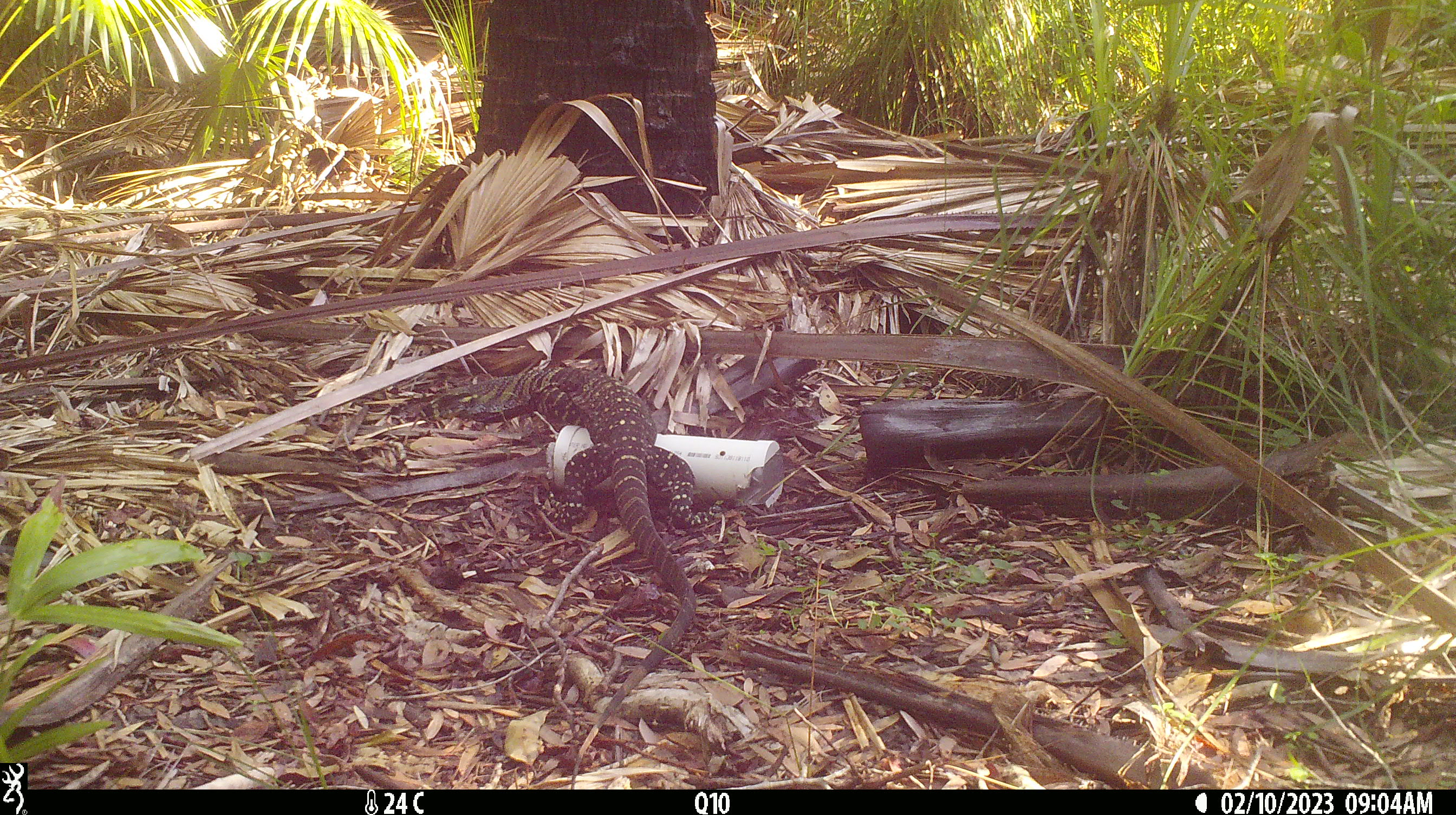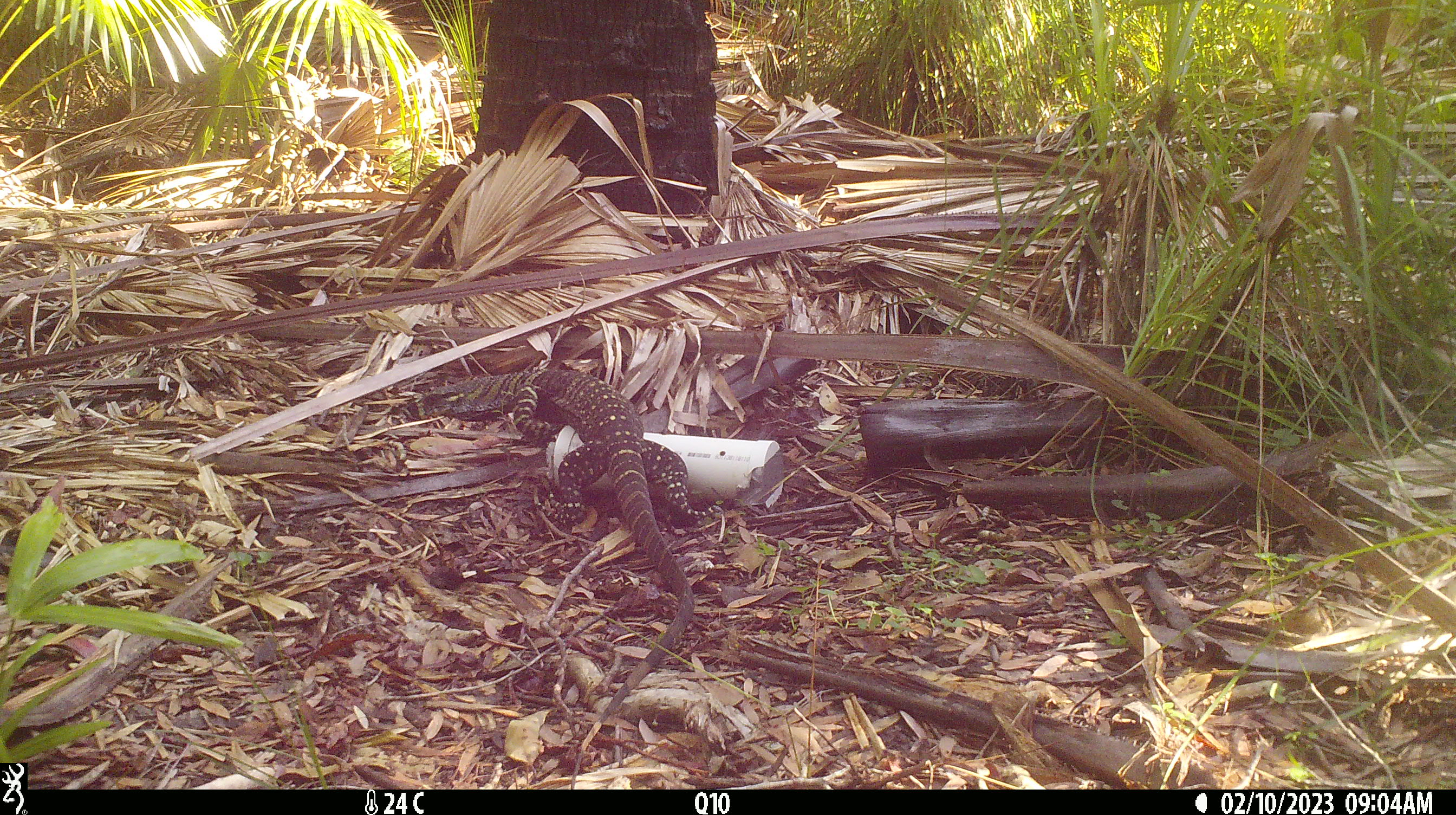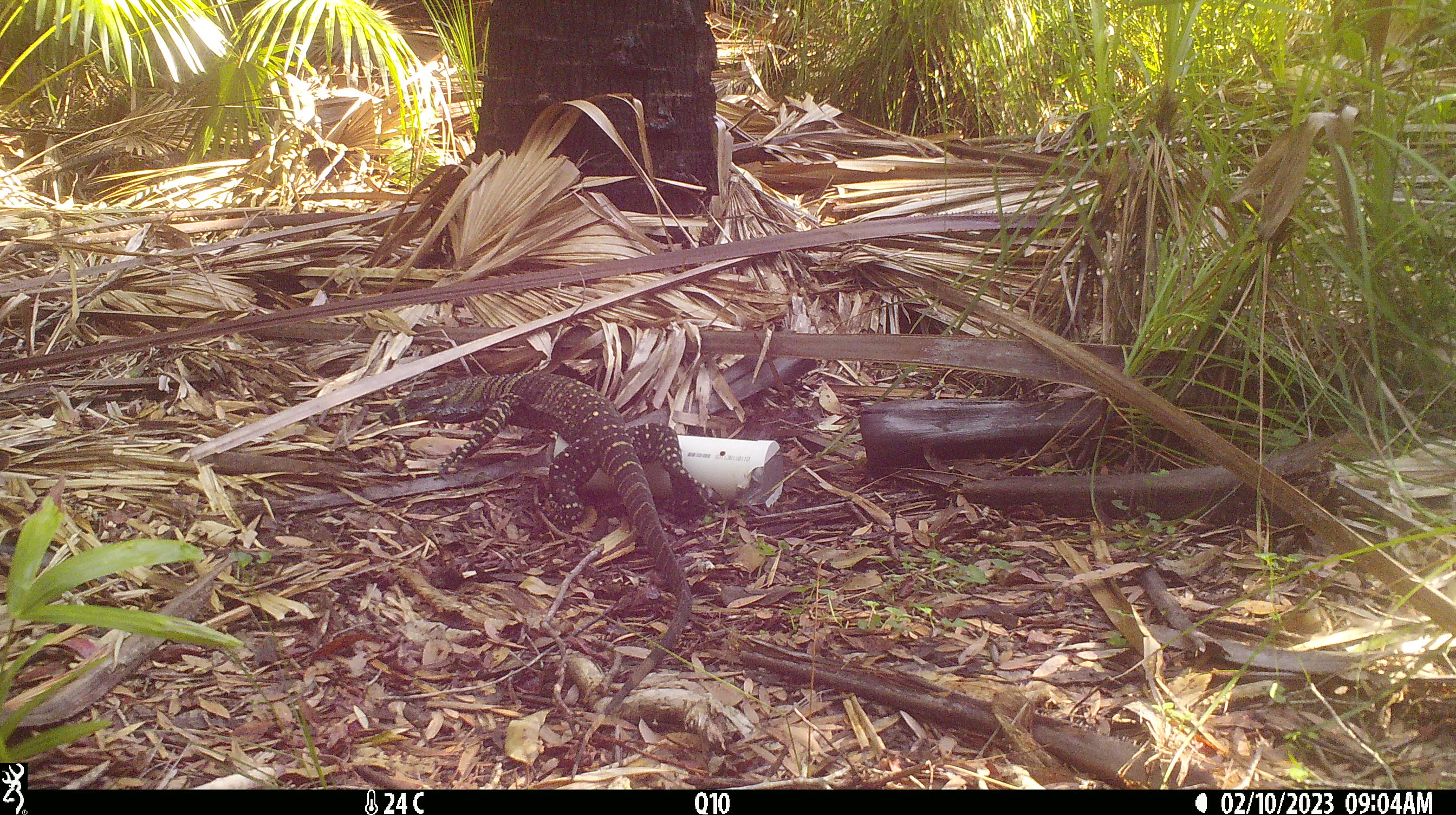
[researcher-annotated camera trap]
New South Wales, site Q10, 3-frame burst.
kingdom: Animalia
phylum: Chordata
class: Reptilia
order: Squamata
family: Varanidae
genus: Varanus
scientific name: Varanus varius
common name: lace monitor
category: goanna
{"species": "goanna (lace monitor) (Varanus varius)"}